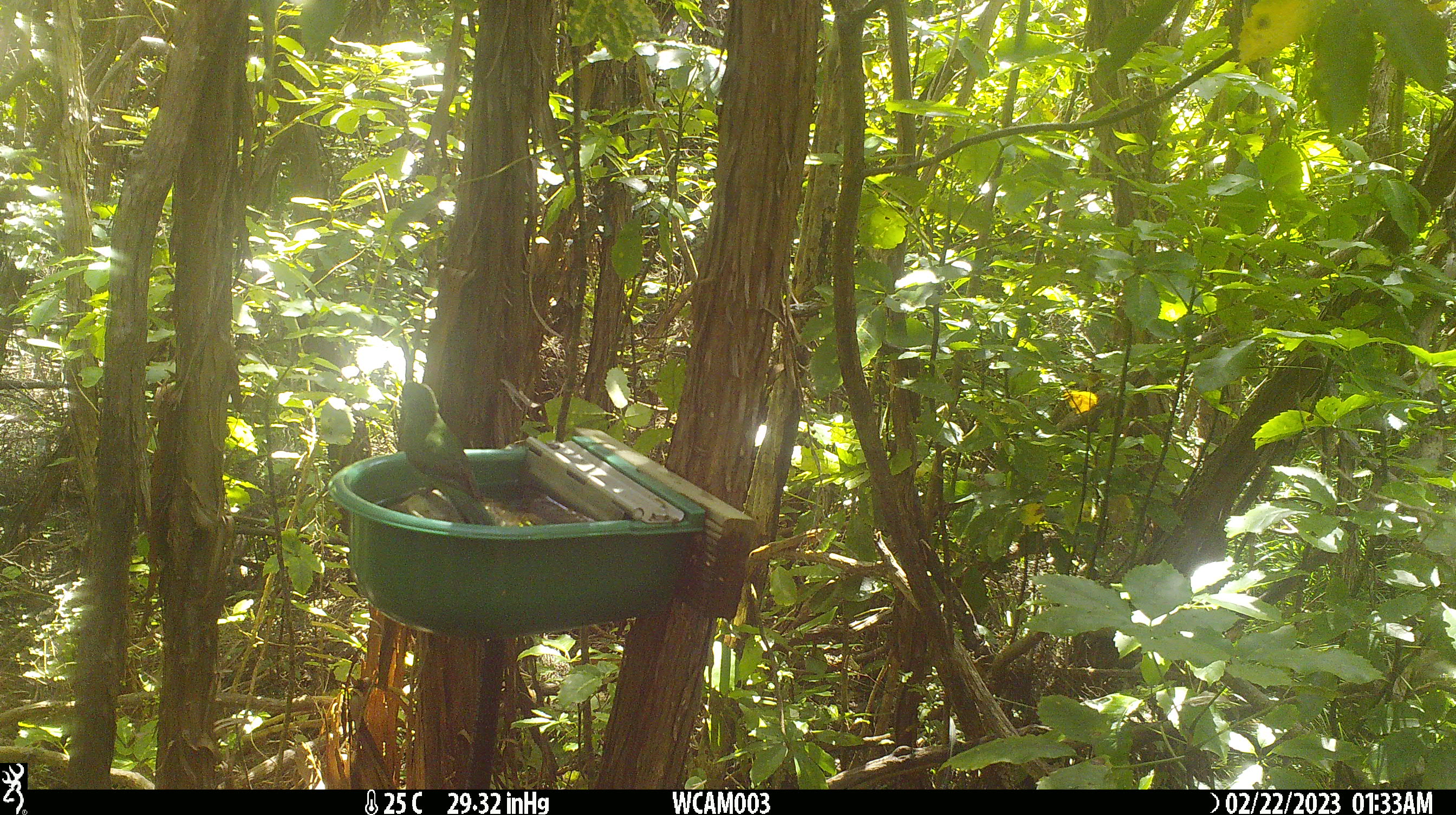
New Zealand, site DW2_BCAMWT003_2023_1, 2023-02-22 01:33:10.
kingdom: Animalia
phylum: Chordata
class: Aves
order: Psittaciformes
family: Psittaculidae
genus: Cyanoramphus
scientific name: Cyanoramphus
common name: parakeet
Parakeet (Cyanoramphus).